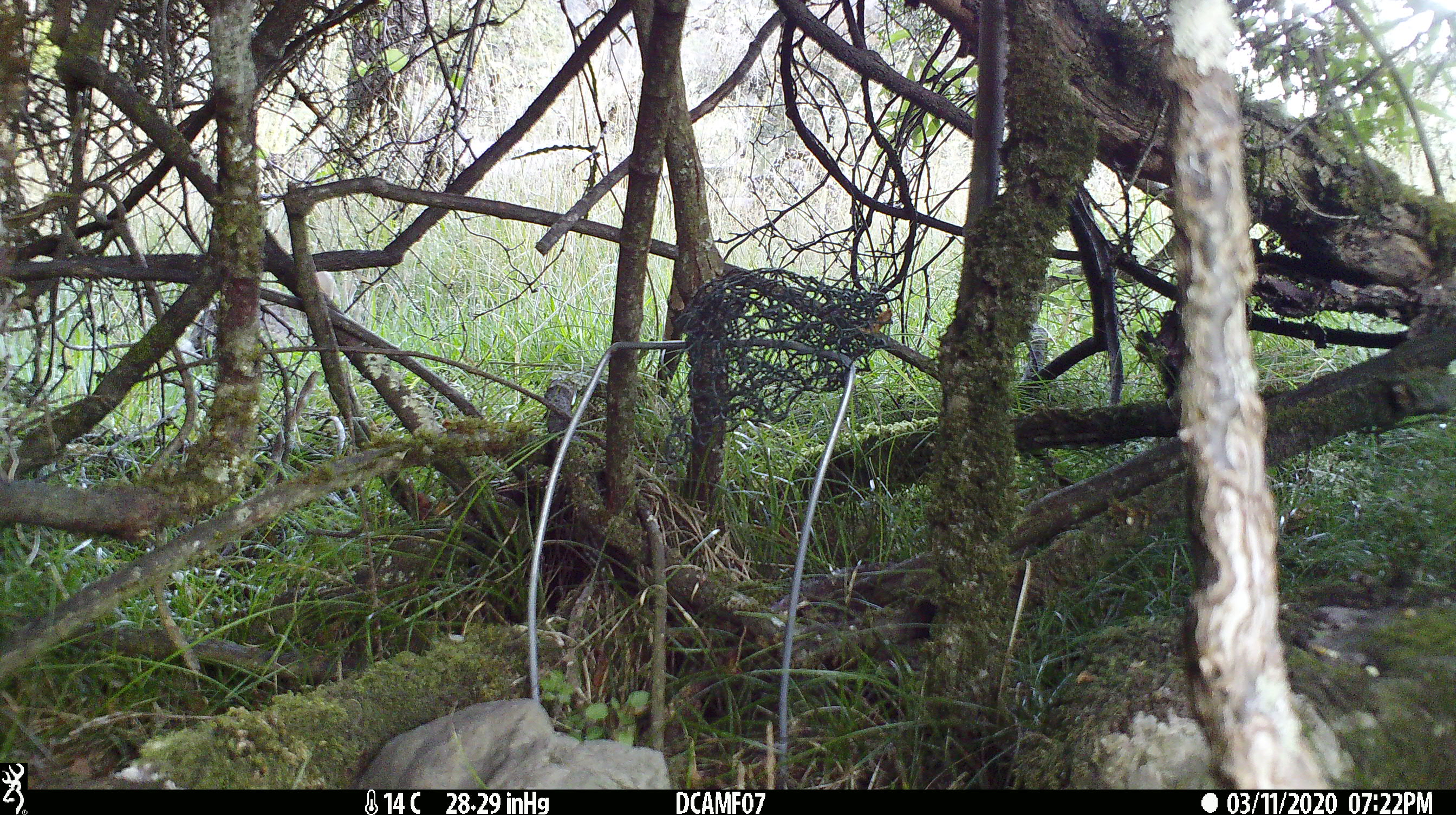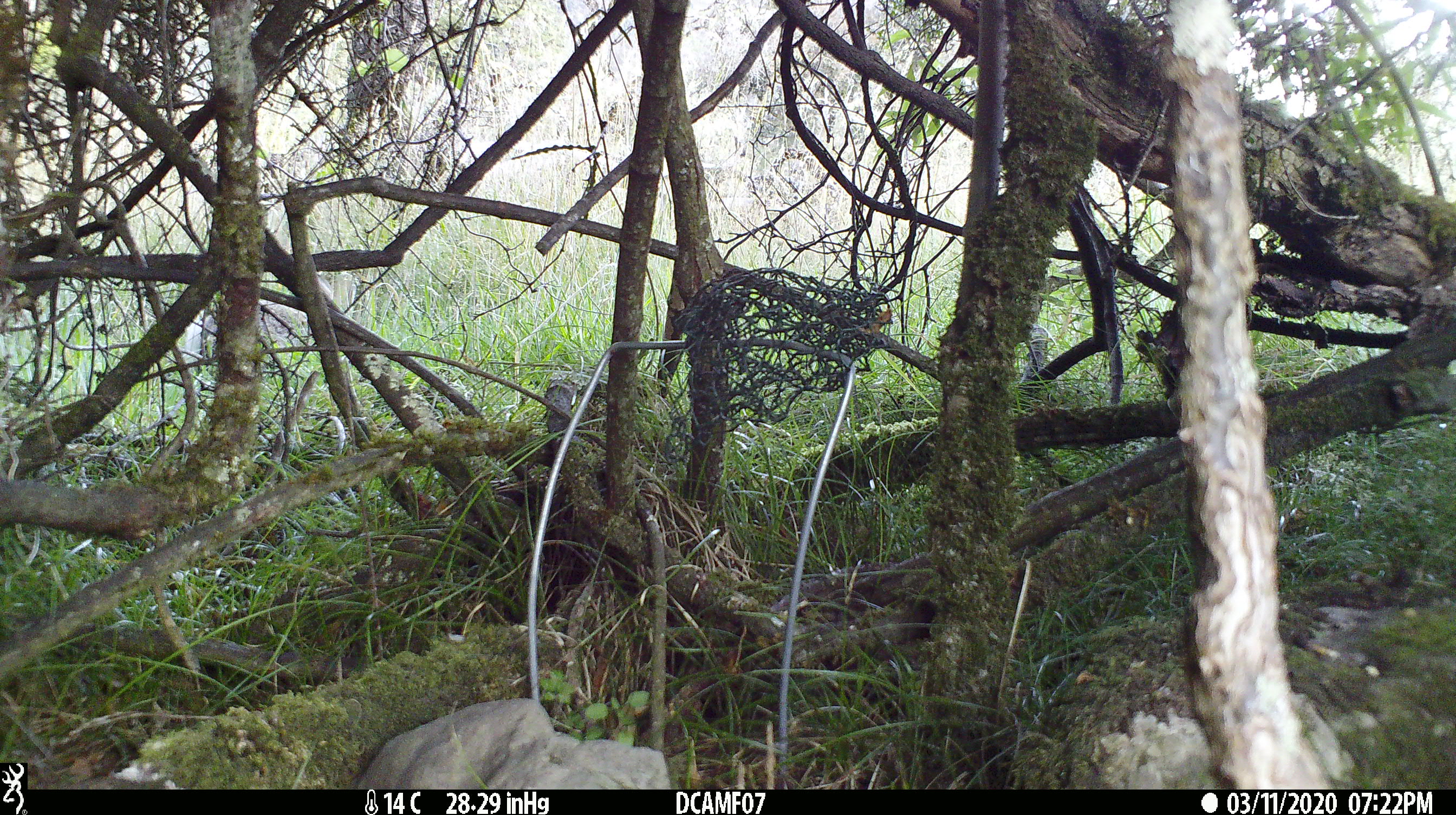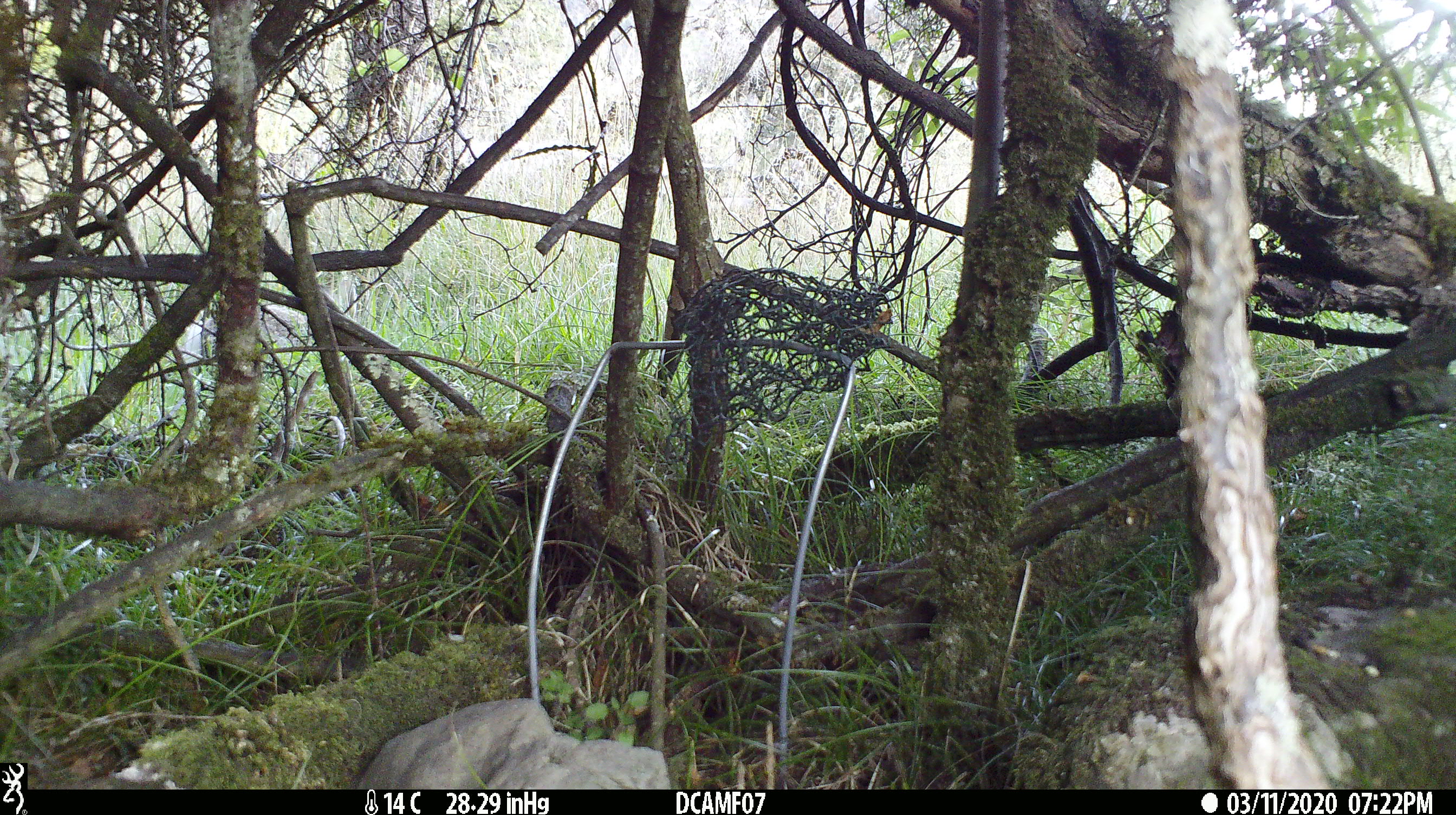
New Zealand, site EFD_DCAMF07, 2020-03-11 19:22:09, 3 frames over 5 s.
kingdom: Animalia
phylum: Chordata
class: Mammalia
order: Lagomorpha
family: Leporidae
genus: Oryctolagus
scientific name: Oryctolagus cuniculus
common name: european rabbit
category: rabbit